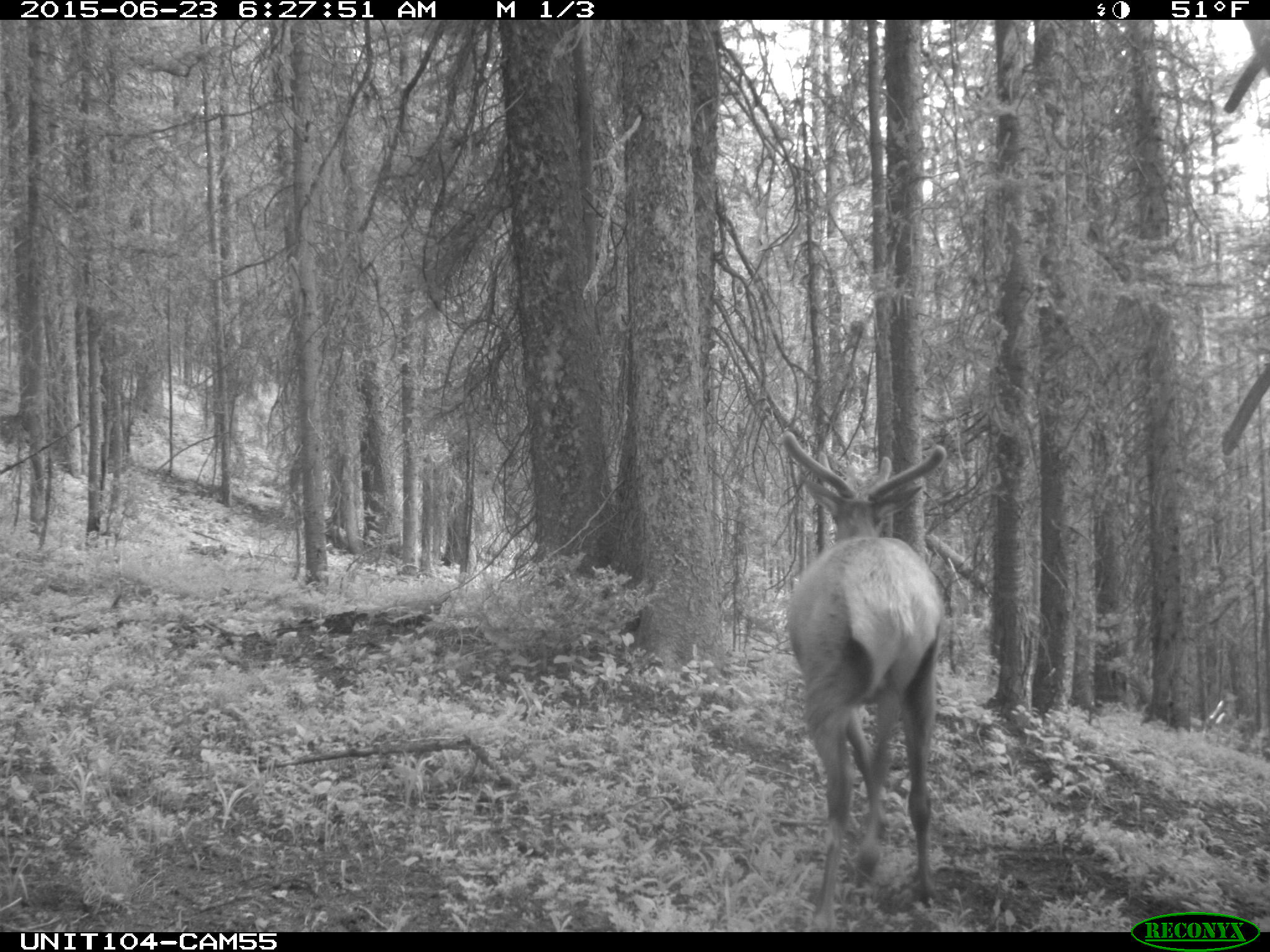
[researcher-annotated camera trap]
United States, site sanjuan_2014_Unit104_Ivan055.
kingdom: Animalia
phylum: Chordata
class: Mammalia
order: Artiodactyla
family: Cervidae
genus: Cervus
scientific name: Cervus elaphus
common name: red deer